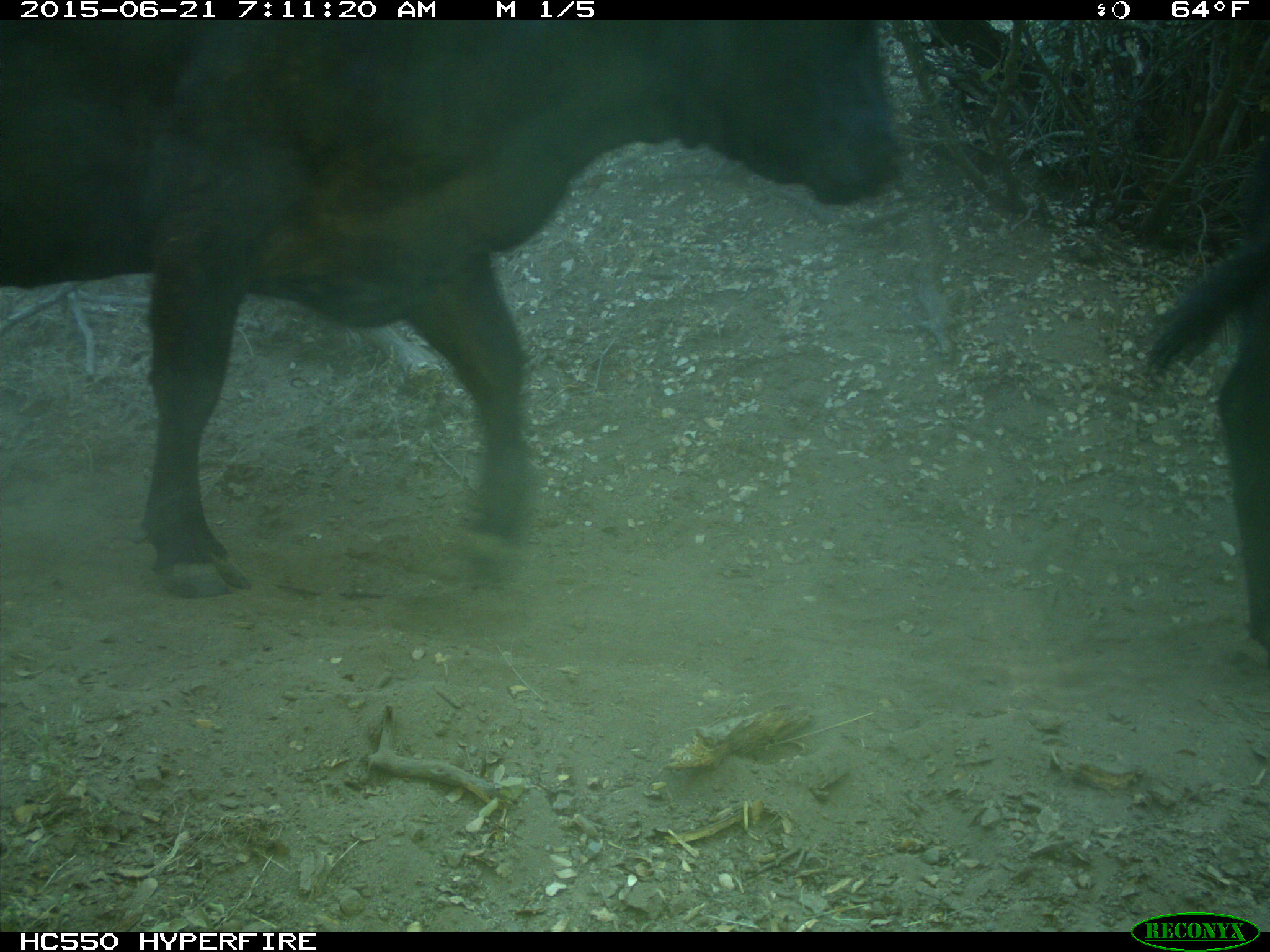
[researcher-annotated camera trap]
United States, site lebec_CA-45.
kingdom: Animalia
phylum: Chordata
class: Mammalia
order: Artiodactyla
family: Bovidae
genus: Bos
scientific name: Bos taurus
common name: domestic cow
Bos taurus (domestic cow).